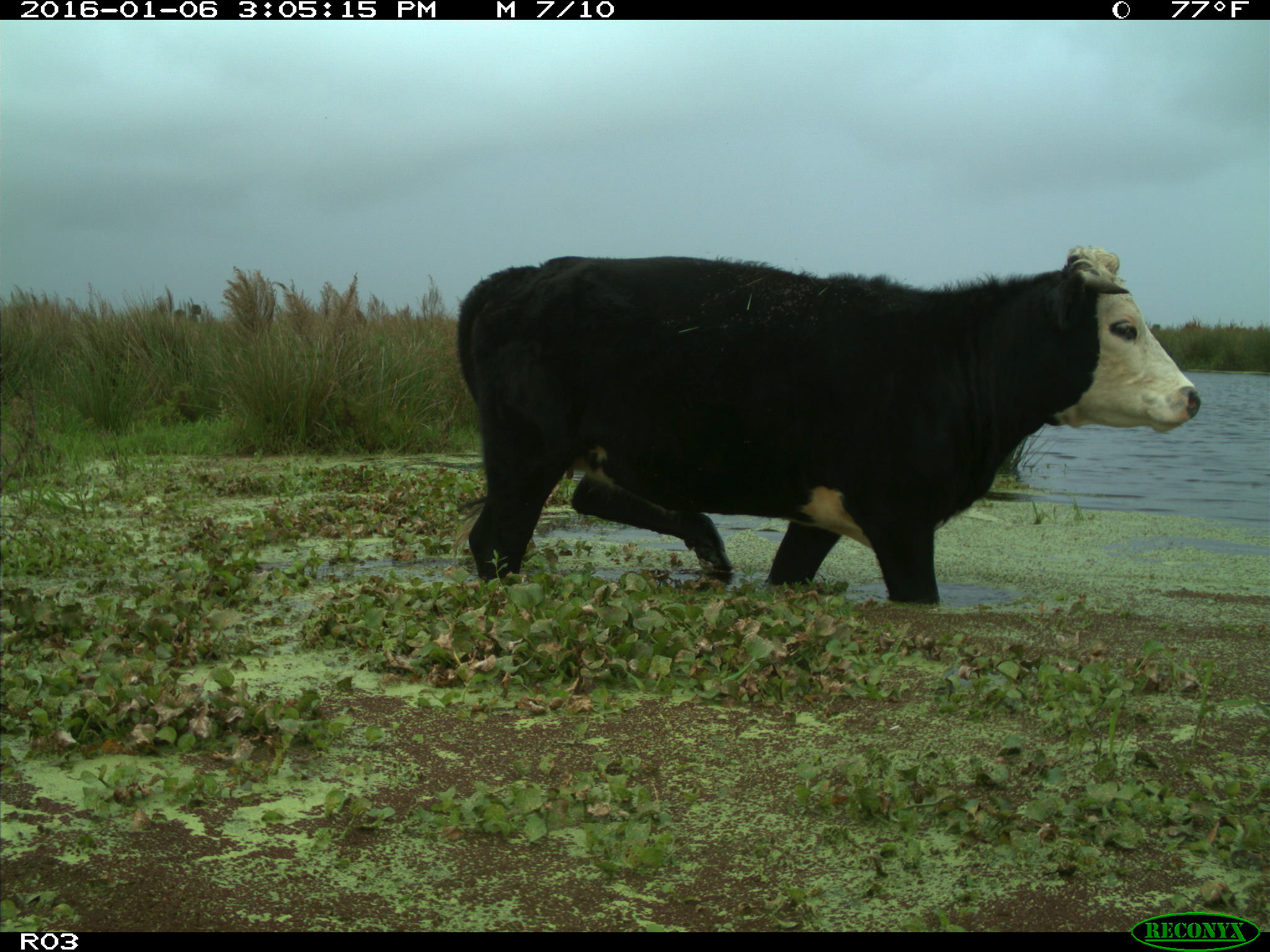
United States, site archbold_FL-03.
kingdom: Animalia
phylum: Chordata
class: Mammalia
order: Artiodactyla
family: Bovidae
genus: Bos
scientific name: Bos taurus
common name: domestic cow